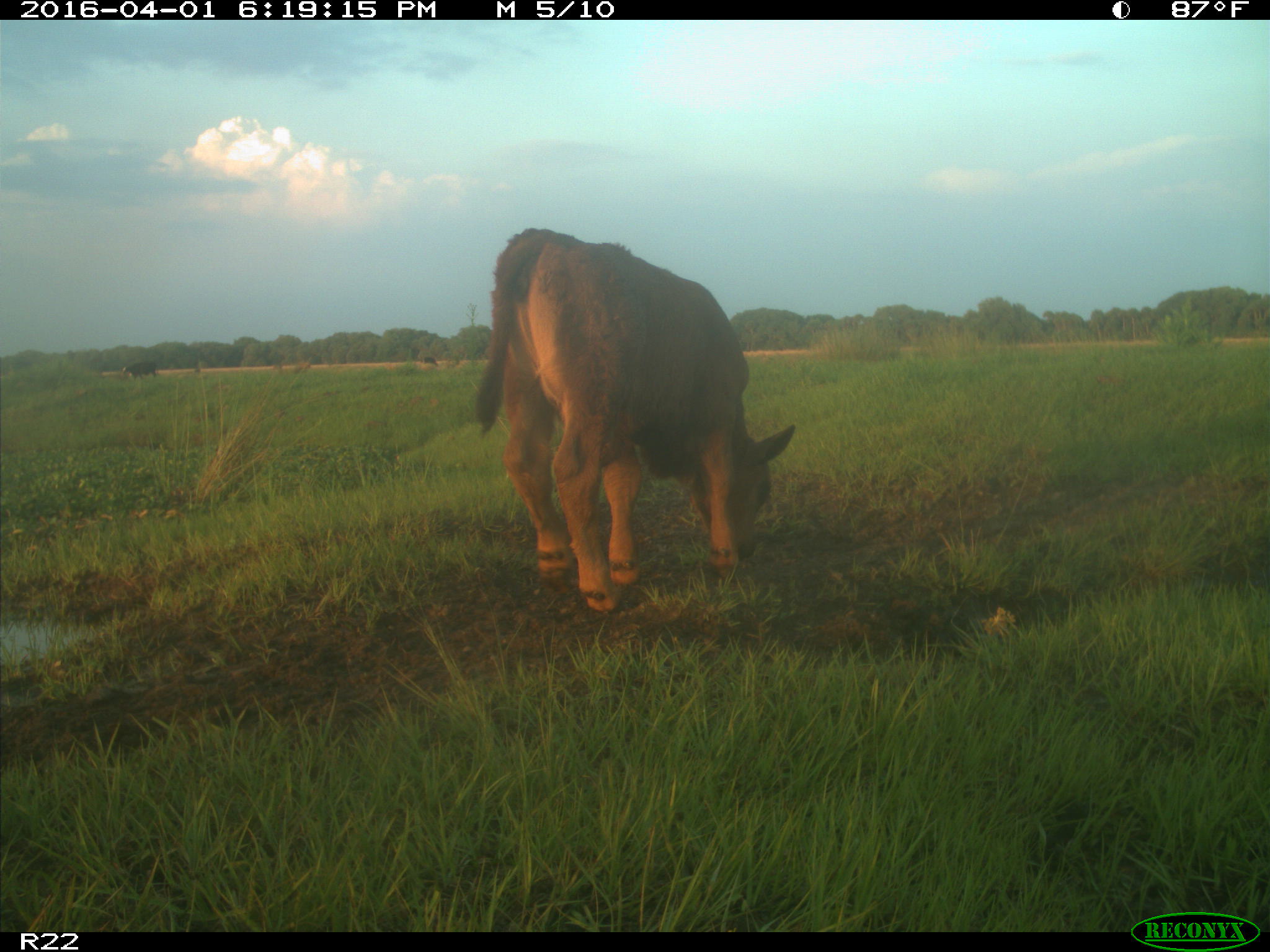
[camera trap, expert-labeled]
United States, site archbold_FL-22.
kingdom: Animalia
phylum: Chordata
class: Mammalia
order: Artiodactyla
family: Bovidae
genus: Bos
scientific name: Bos taurus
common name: domestic cow